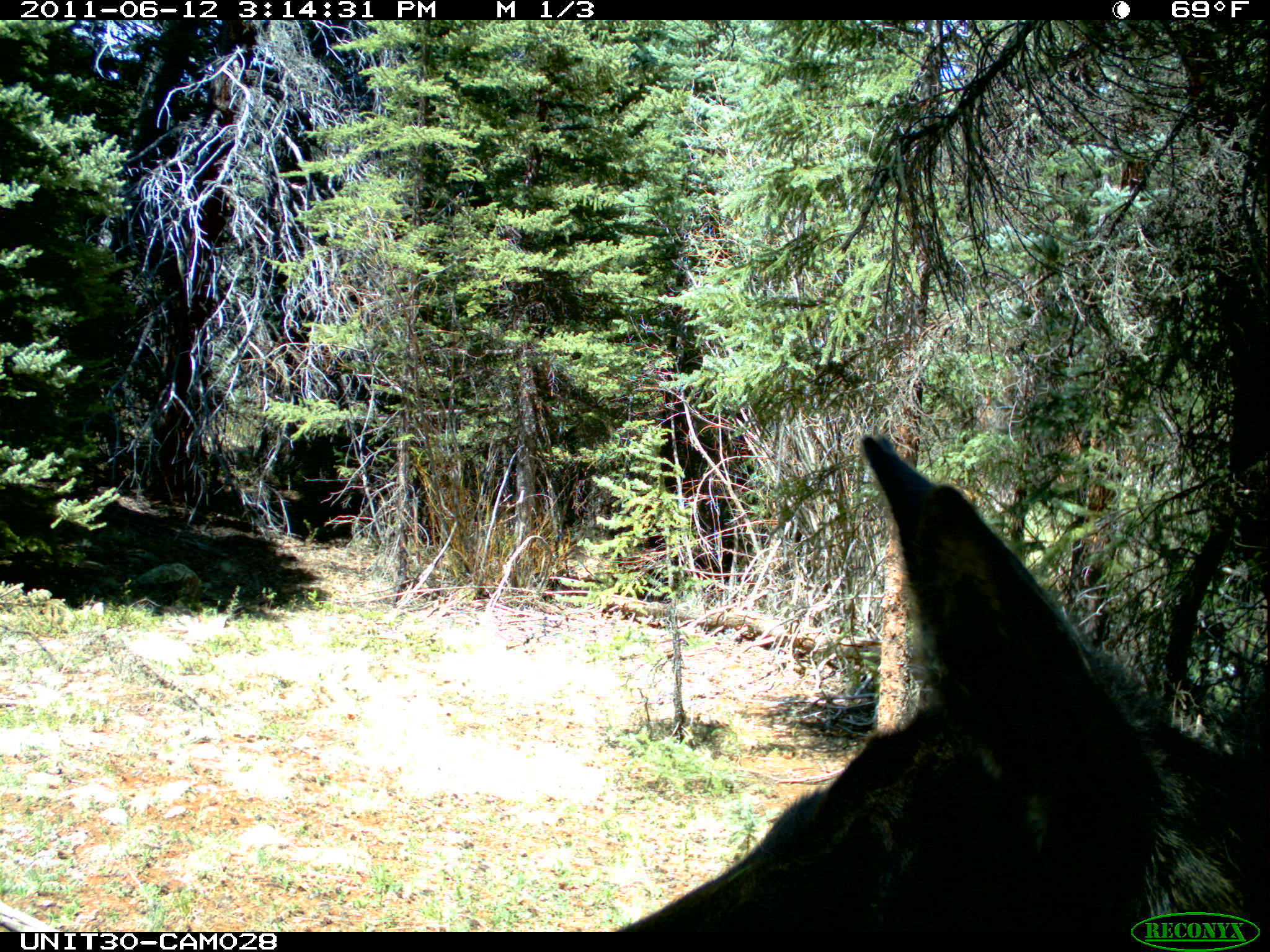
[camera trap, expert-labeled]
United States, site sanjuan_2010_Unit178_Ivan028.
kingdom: Animalia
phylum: Chordata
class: Mammalia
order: Artiodactyla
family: Cervidae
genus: Alces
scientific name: Alces alces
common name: moose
Alces alces (moose).